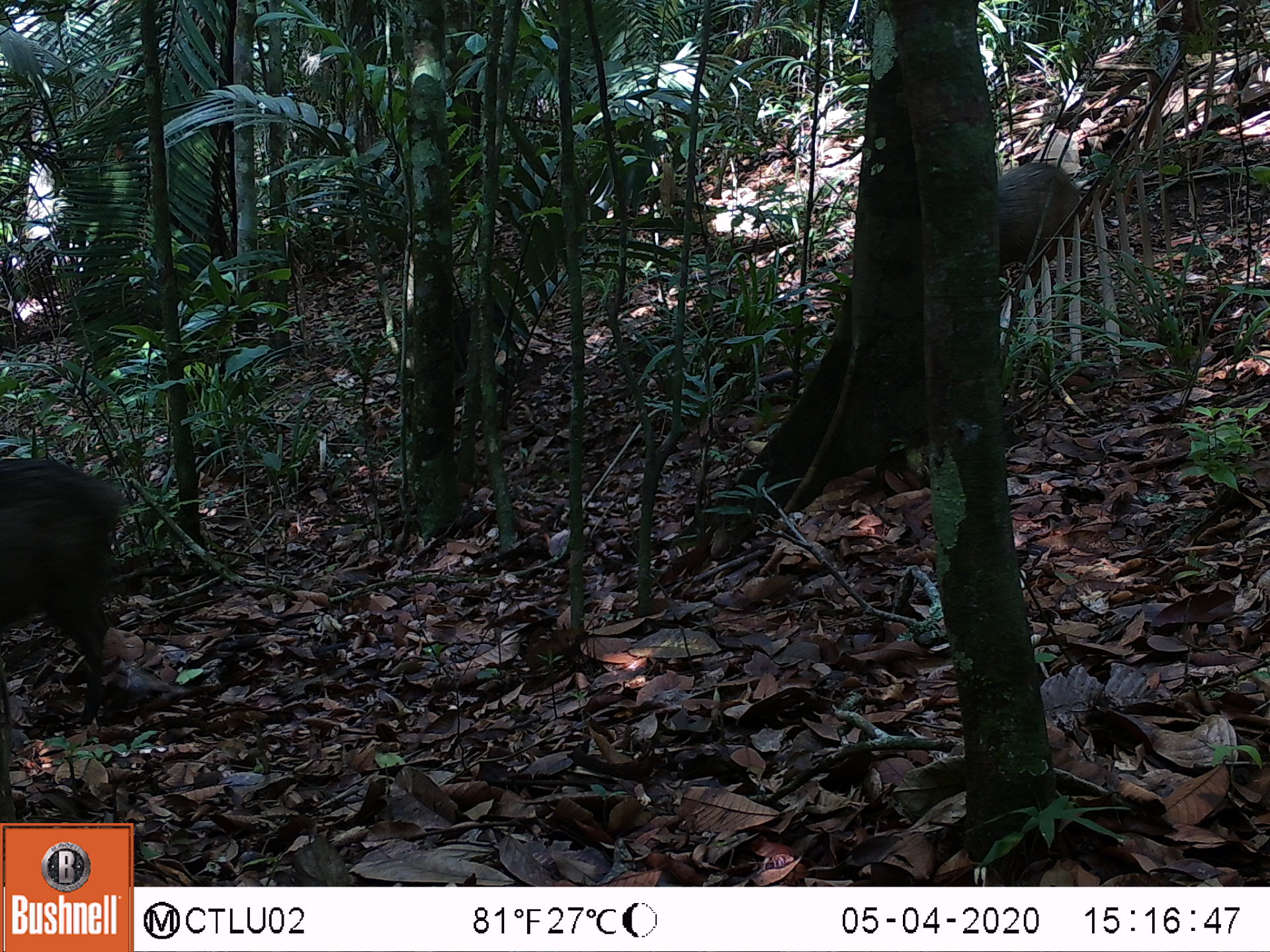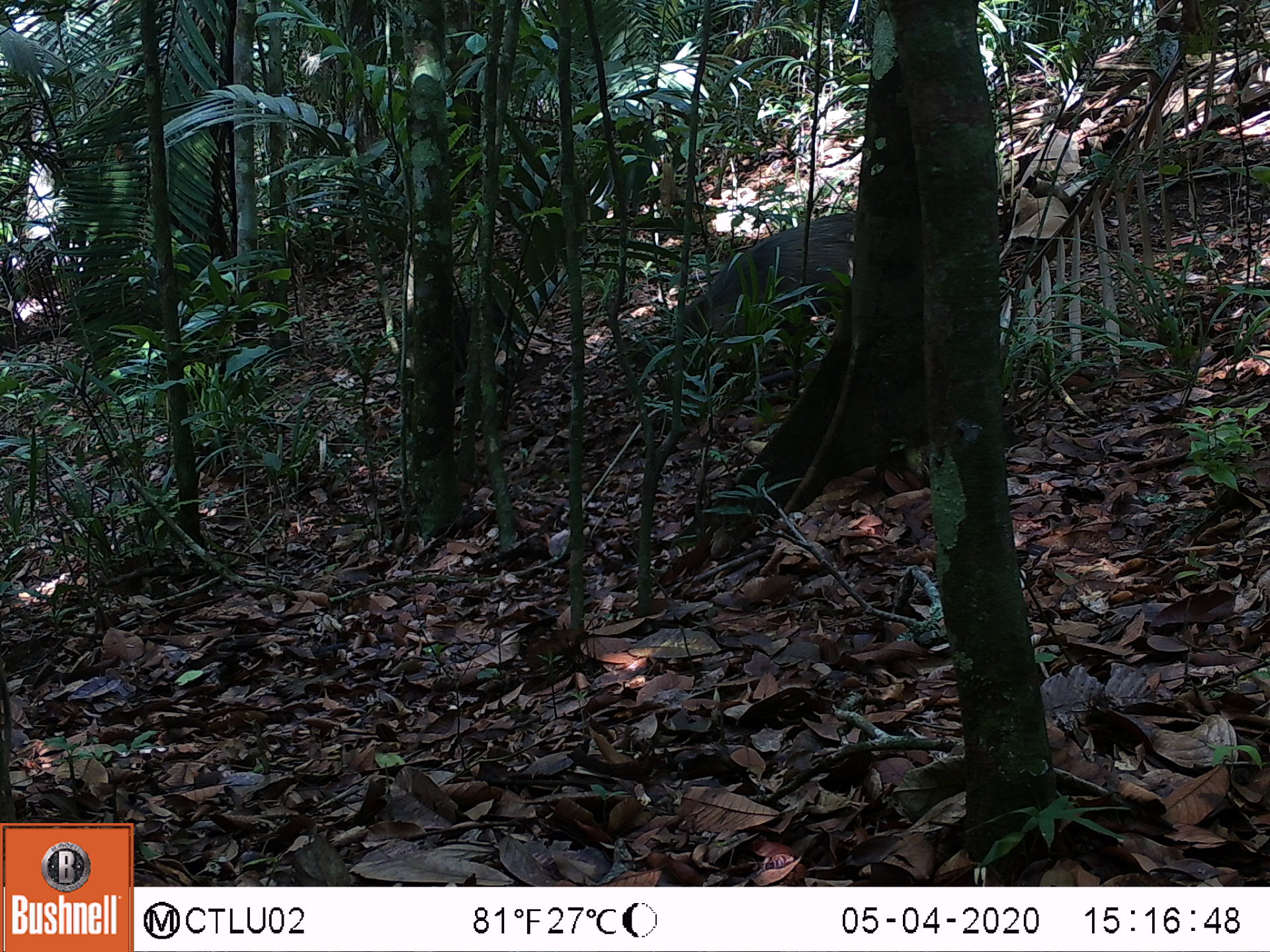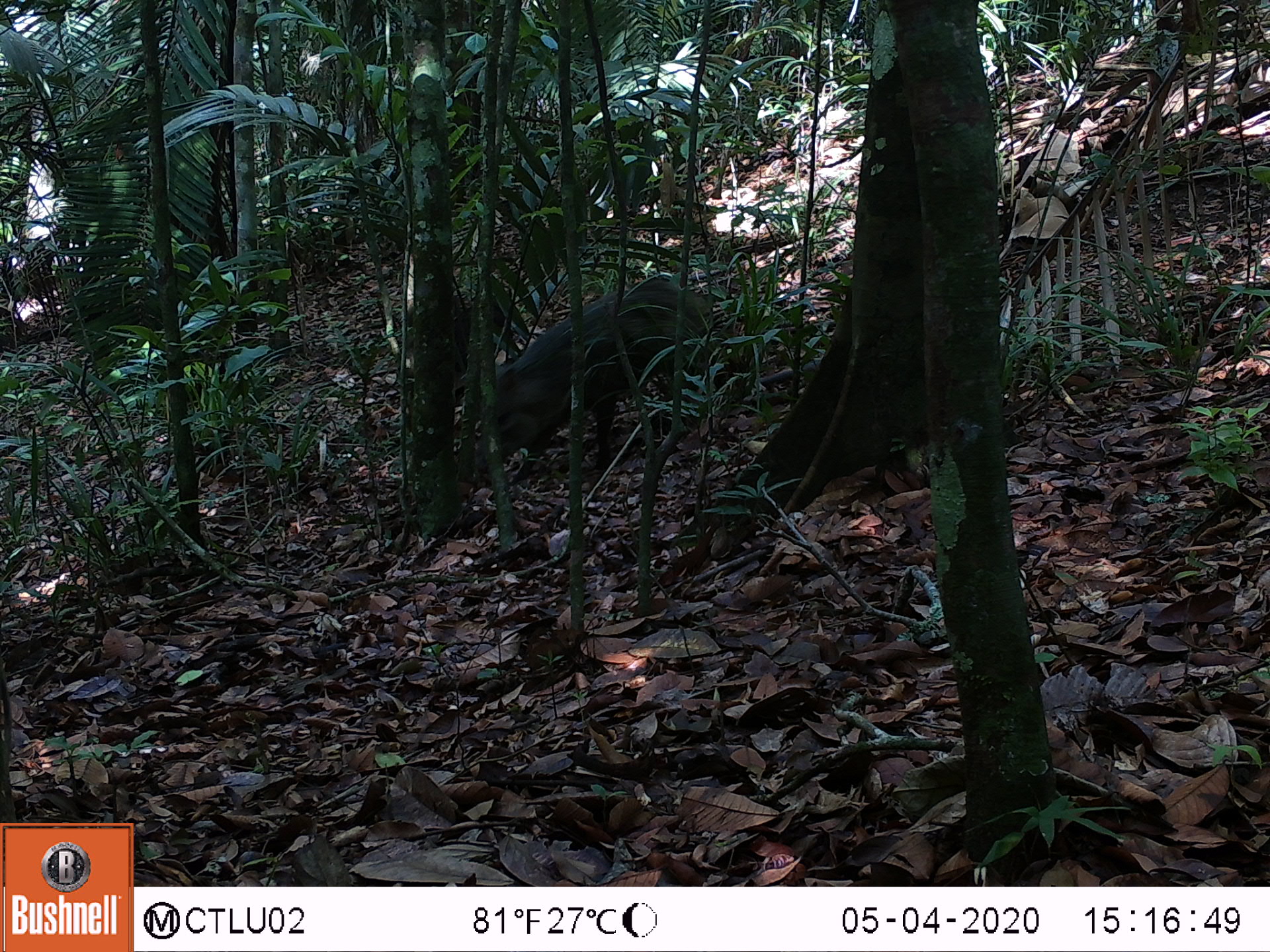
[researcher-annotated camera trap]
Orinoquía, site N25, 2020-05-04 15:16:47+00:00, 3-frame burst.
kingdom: Animalia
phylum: Chordata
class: Mammalia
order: Artiodactyla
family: Tayassuidae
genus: Pecari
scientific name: Pecari tajacu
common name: collared peccary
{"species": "collared peccary (Pecari tajacu)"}